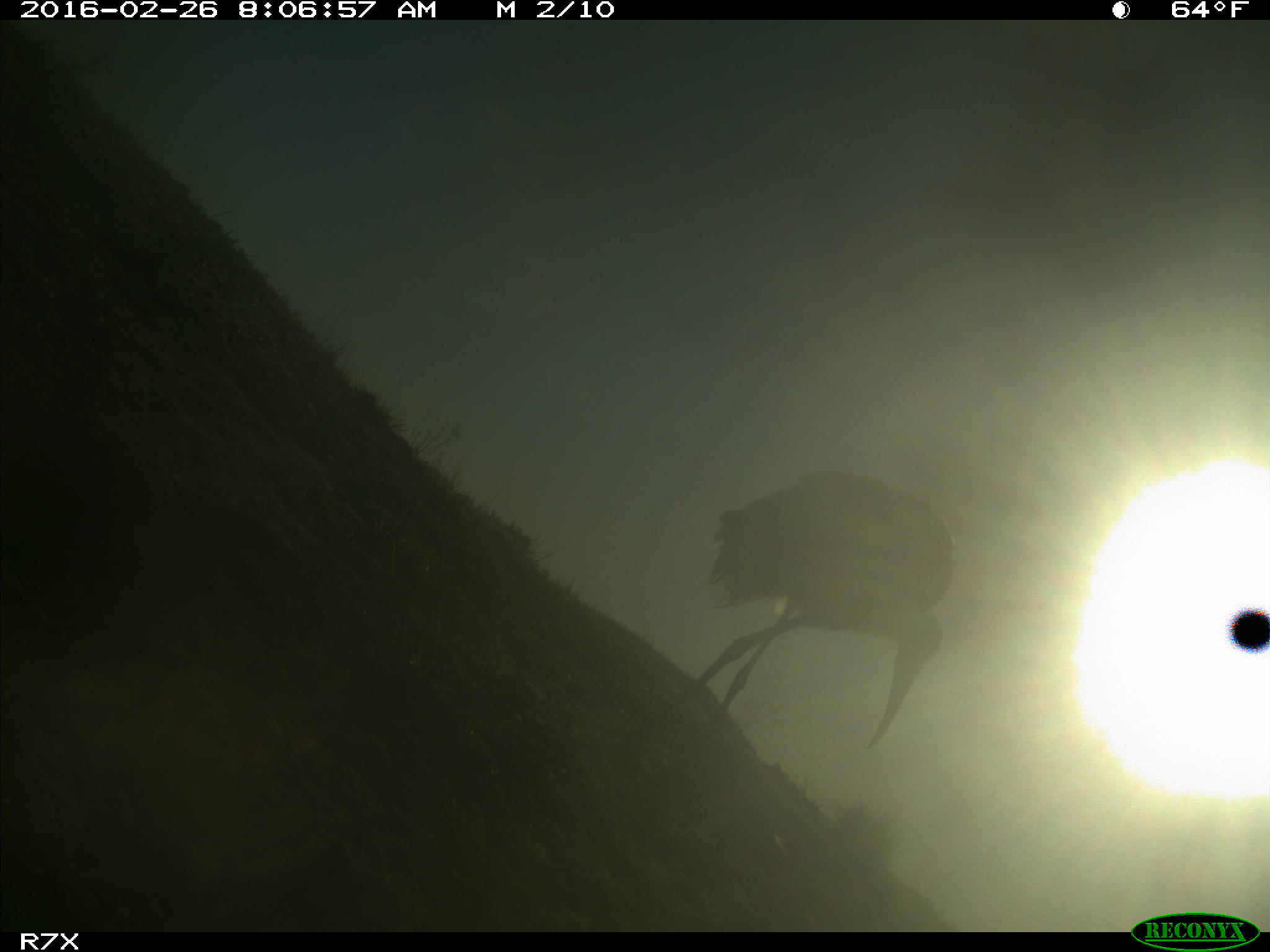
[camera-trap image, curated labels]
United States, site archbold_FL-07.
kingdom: Animalia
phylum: Chordata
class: Aves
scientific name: Aves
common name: birds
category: unidentified bird